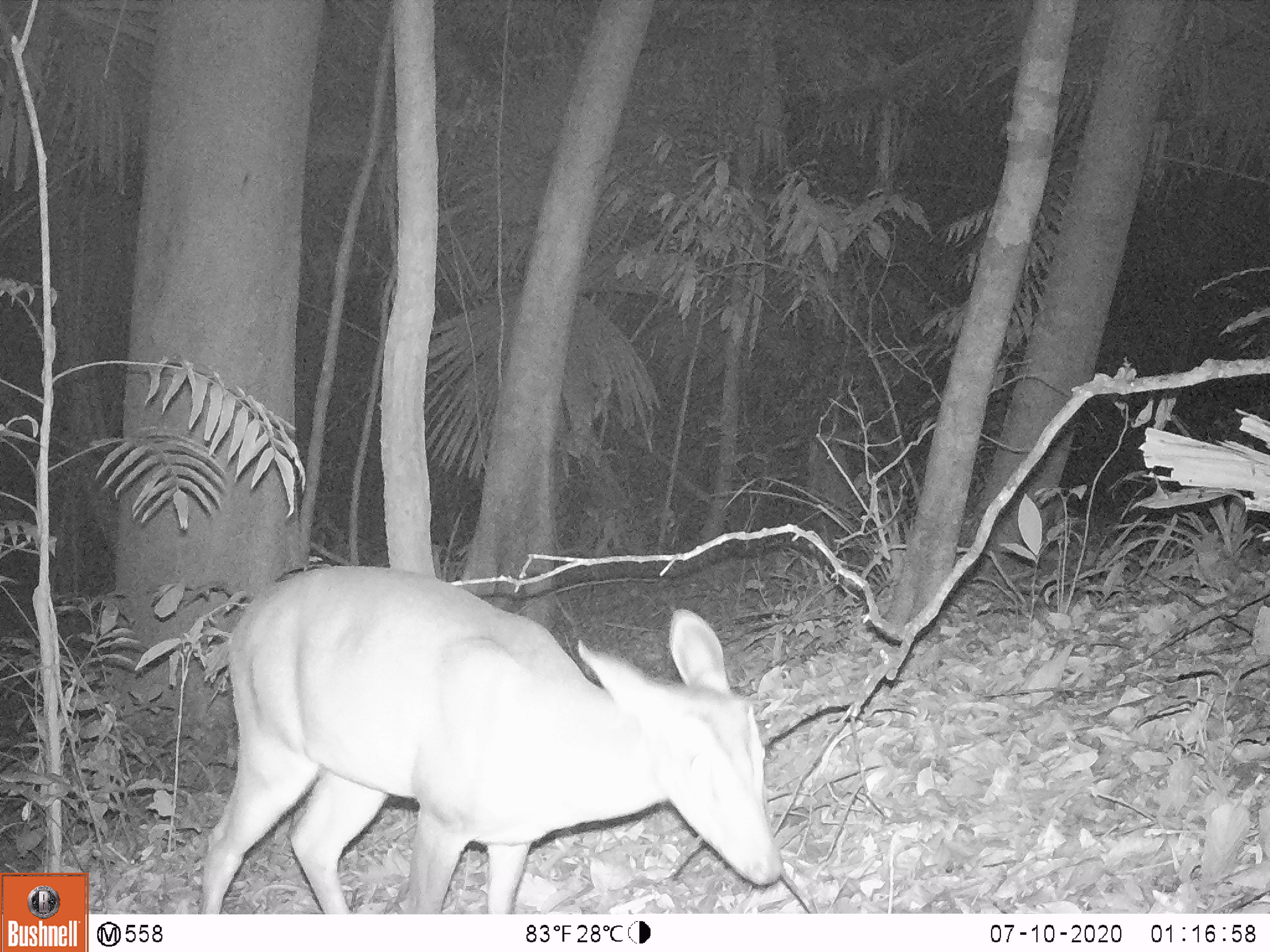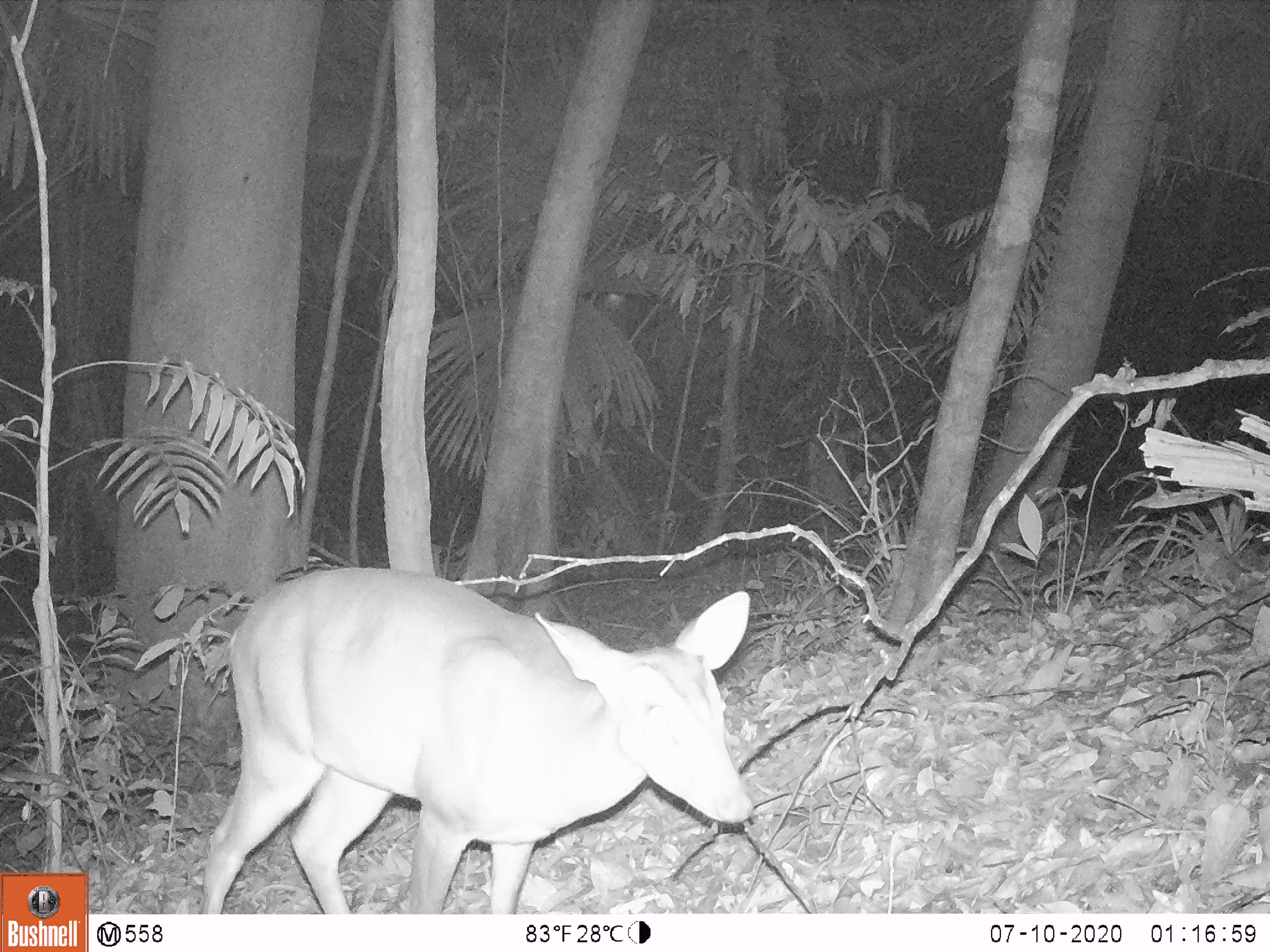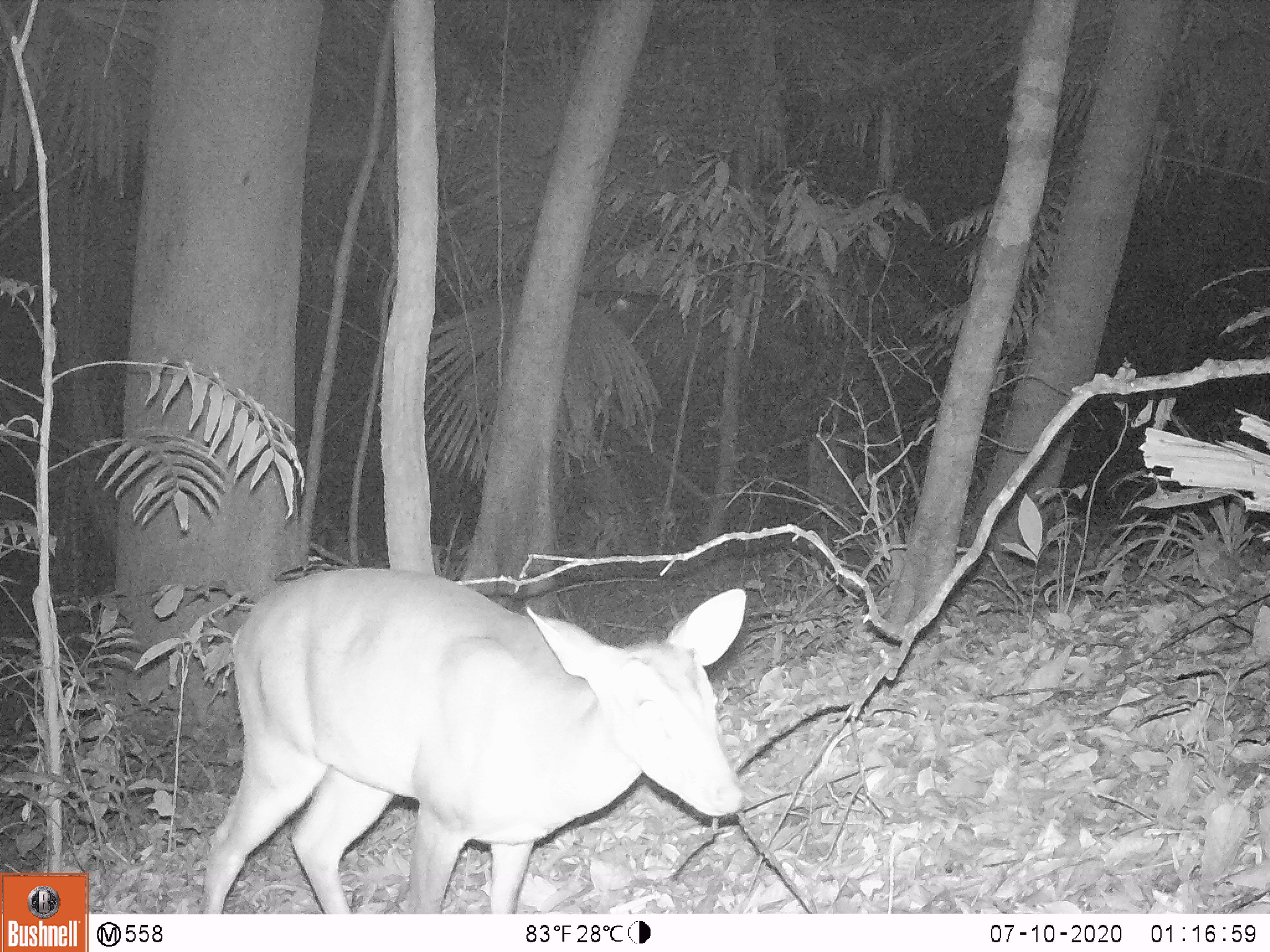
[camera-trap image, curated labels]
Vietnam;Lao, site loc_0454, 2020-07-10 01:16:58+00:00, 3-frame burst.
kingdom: Animalia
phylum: Chordata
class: Mammalia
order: Artiodactyla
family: Cervidae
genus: Muntiacus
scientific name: Muntiacus vuquangensis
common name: large-antlered muntjac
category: large antlered muntjac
Large antlered muntjac (large-antlered muntjac) (Muntiacus vuquangensis). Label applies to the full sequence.